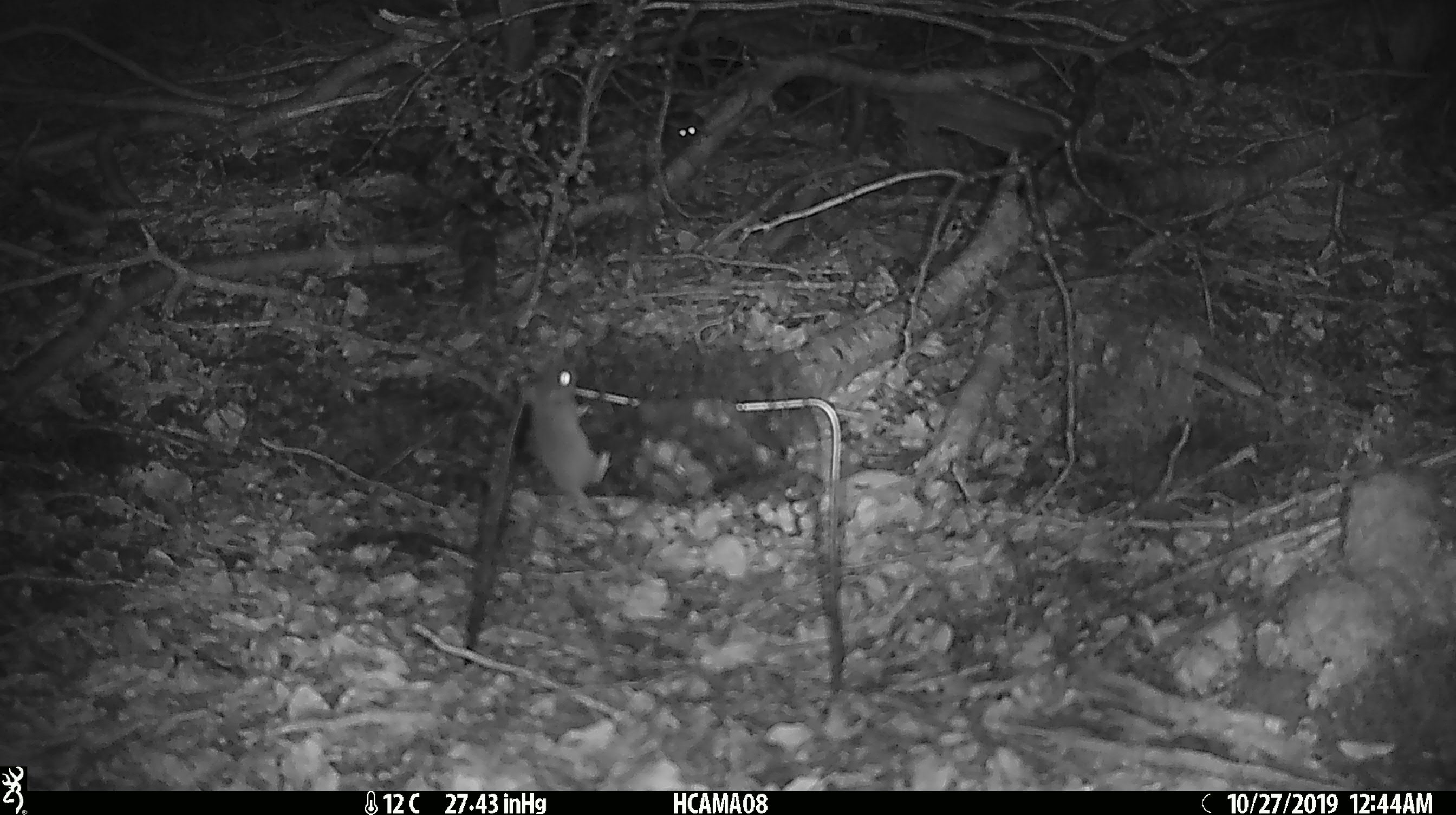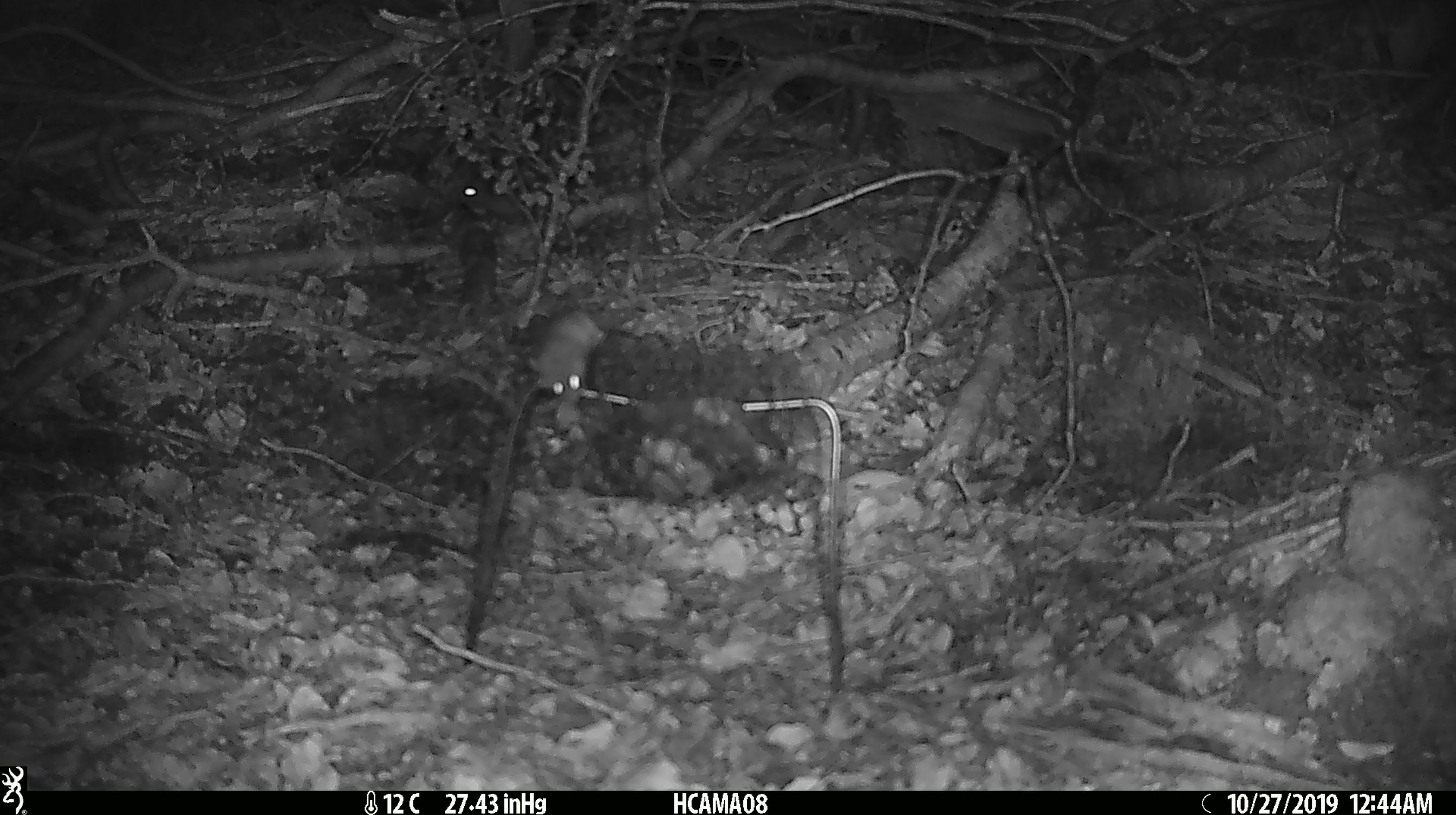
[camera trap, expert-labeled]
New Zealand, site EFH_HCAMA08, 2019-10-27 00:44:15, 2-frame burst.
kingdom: Animalia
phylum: Chordata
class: Mammalia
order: Rodentia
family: Muridae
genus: Mus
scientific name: Mus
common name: mouse